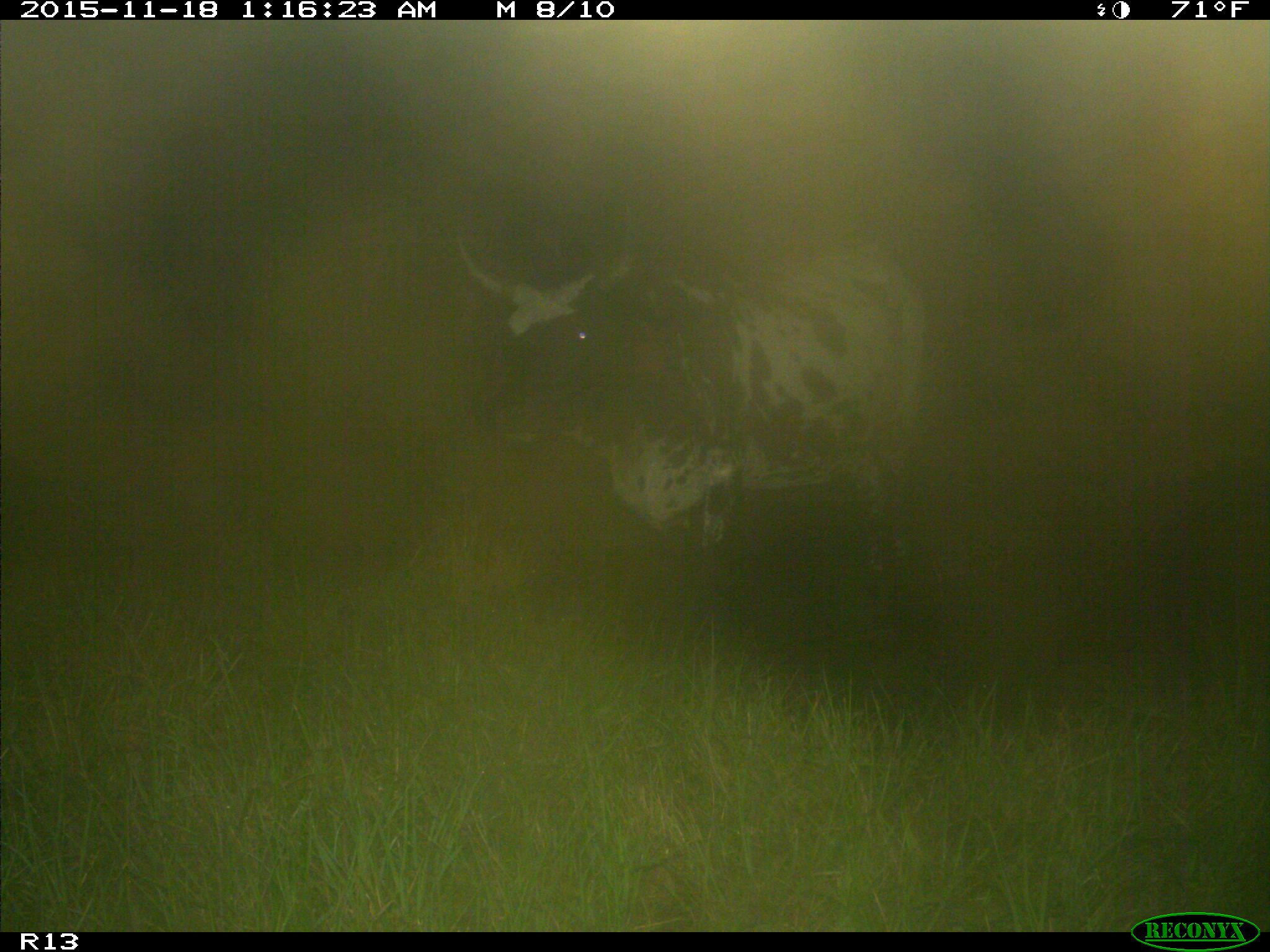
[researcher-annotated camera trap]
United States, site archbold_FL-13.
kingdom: Animalia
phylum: Chordata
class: Mammalia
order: Artiodactyla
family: Bovidae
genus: Bos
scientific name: Bos taurus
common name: domestic cow